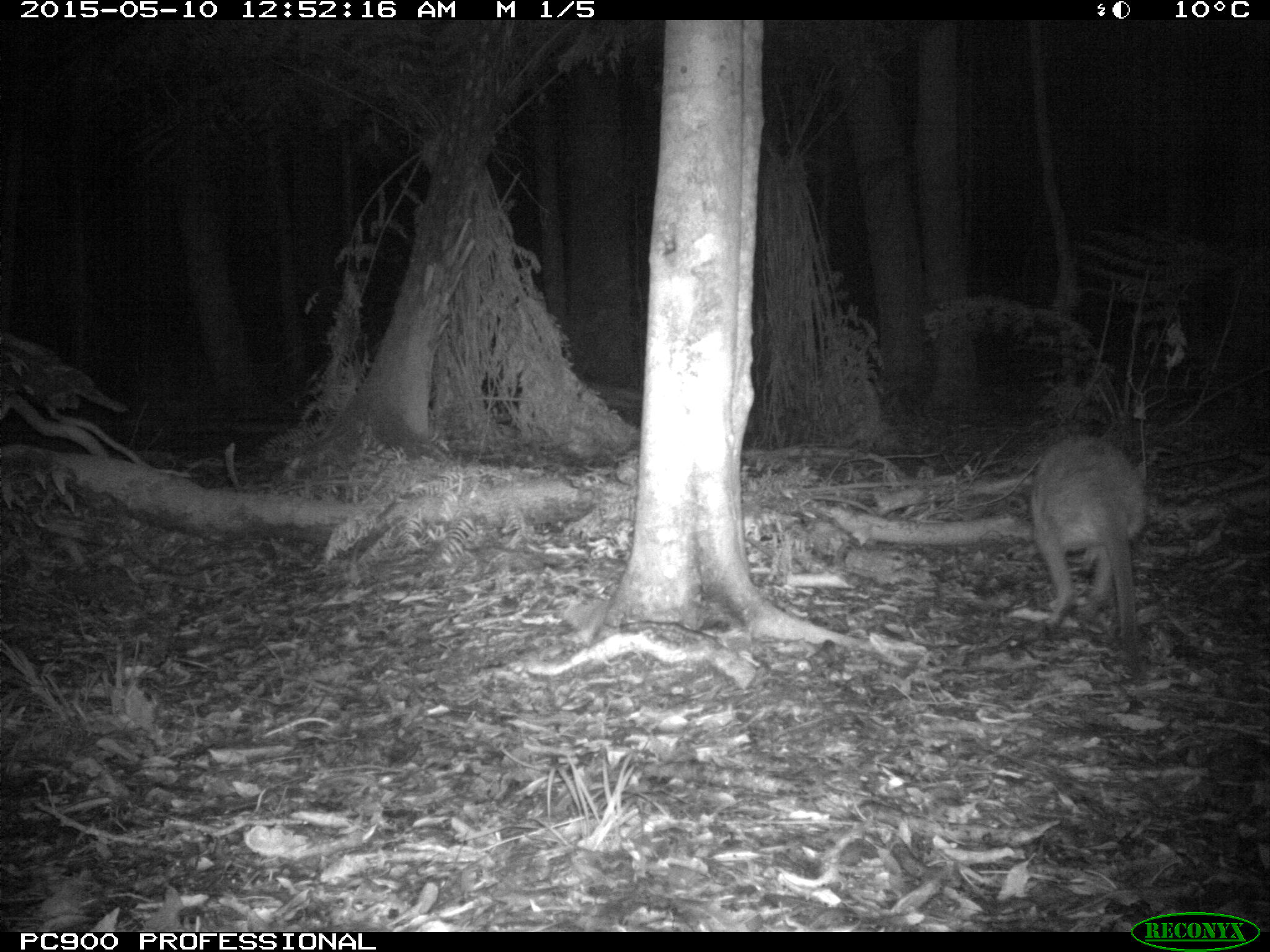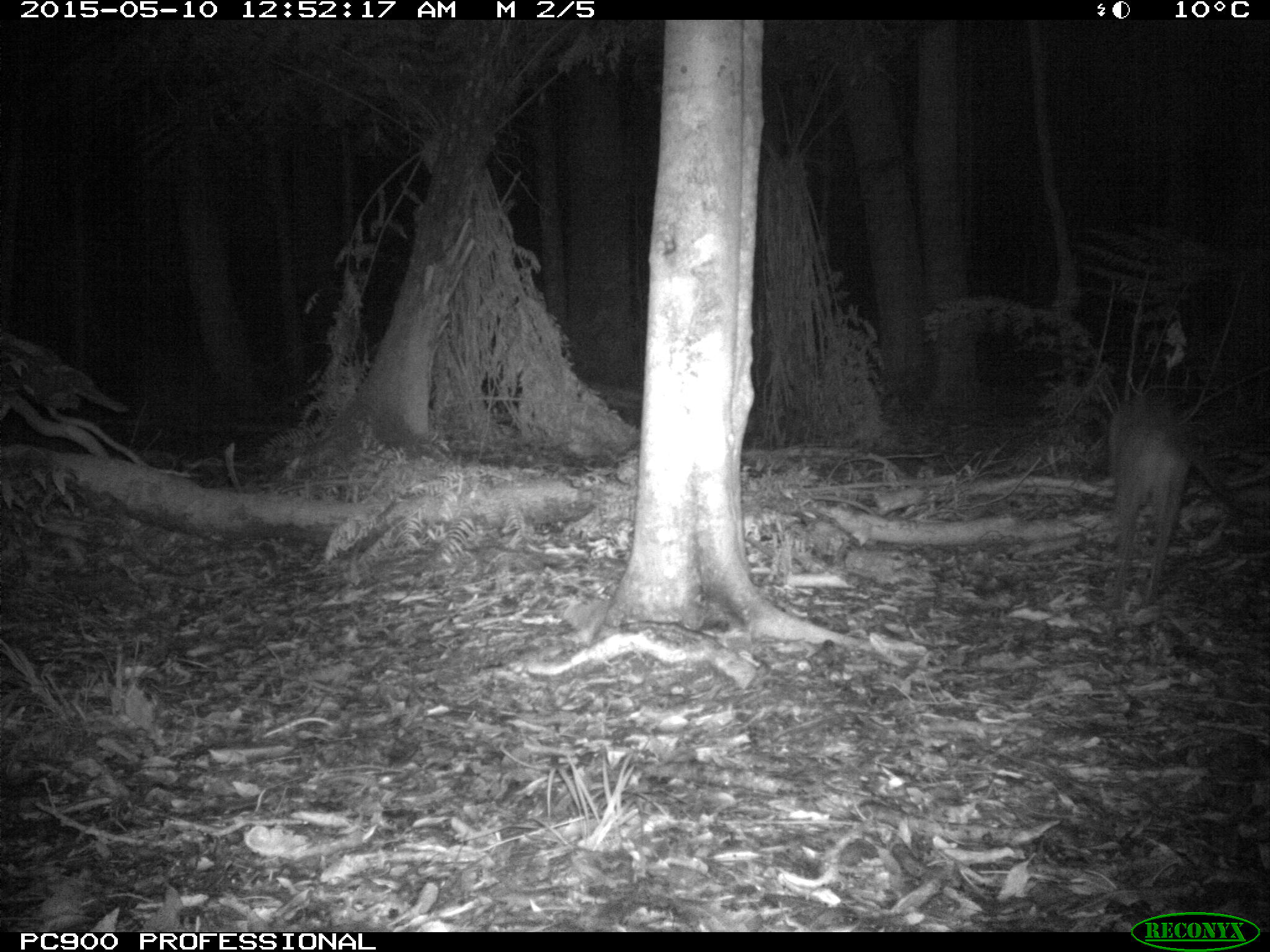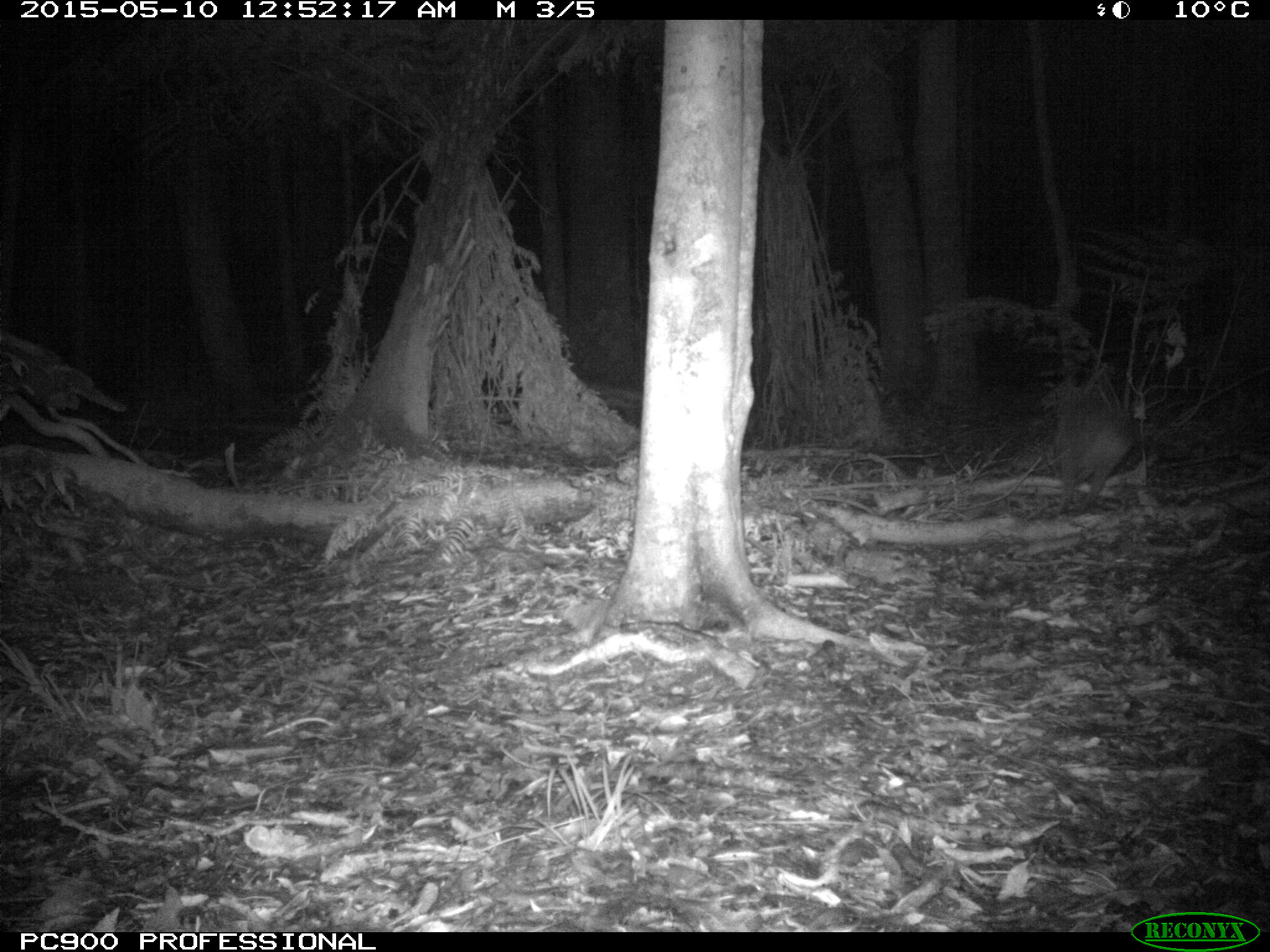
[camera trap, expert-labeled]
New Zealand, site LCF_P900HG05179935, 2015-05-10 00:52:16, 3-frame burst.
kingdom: Animalia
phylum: Chordata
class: Mammalia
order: Diprotodontia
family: Macropodidae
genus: Notamacropus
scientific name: Notamacropus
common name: wallaby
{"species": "wallaby (Notamacropus)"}